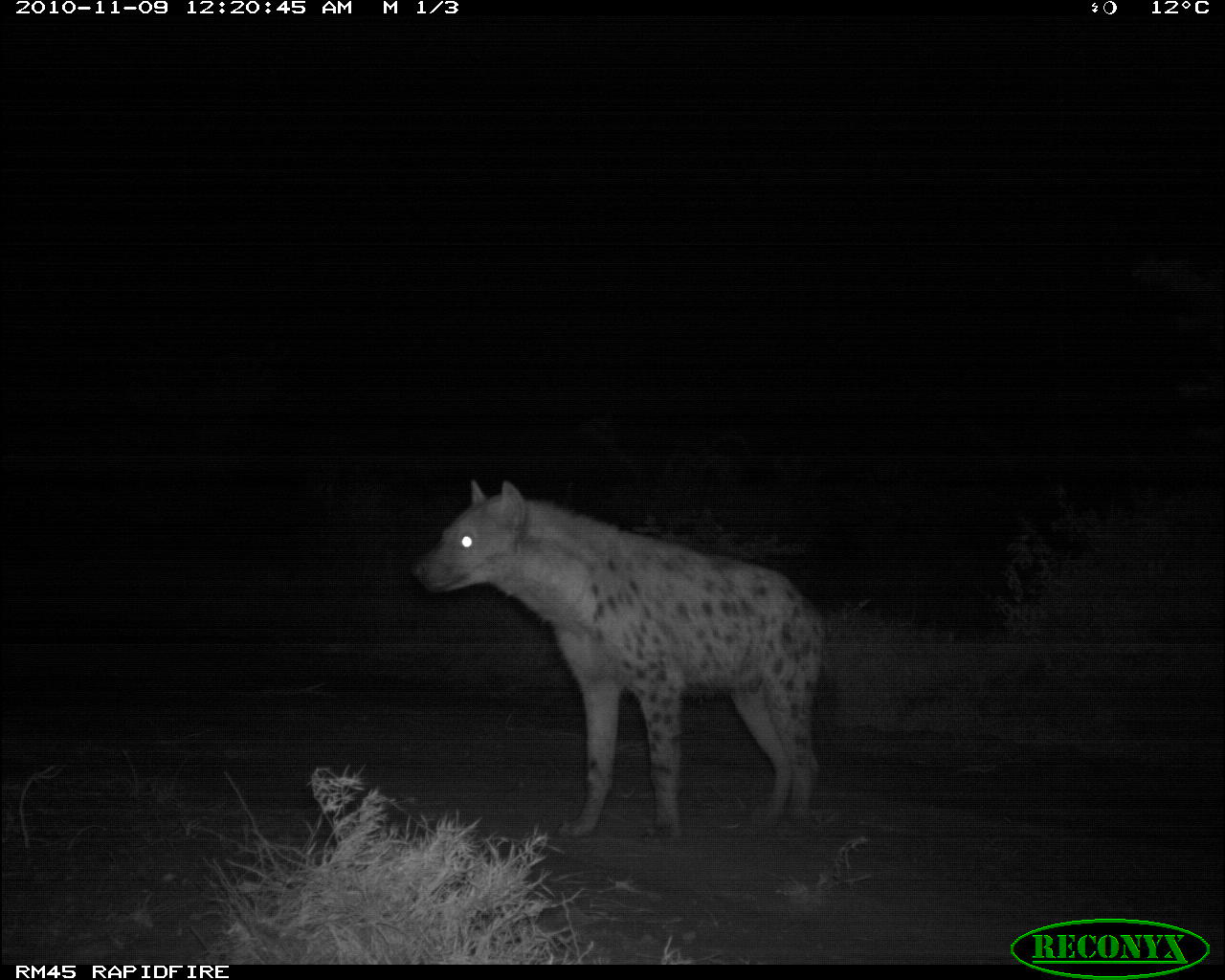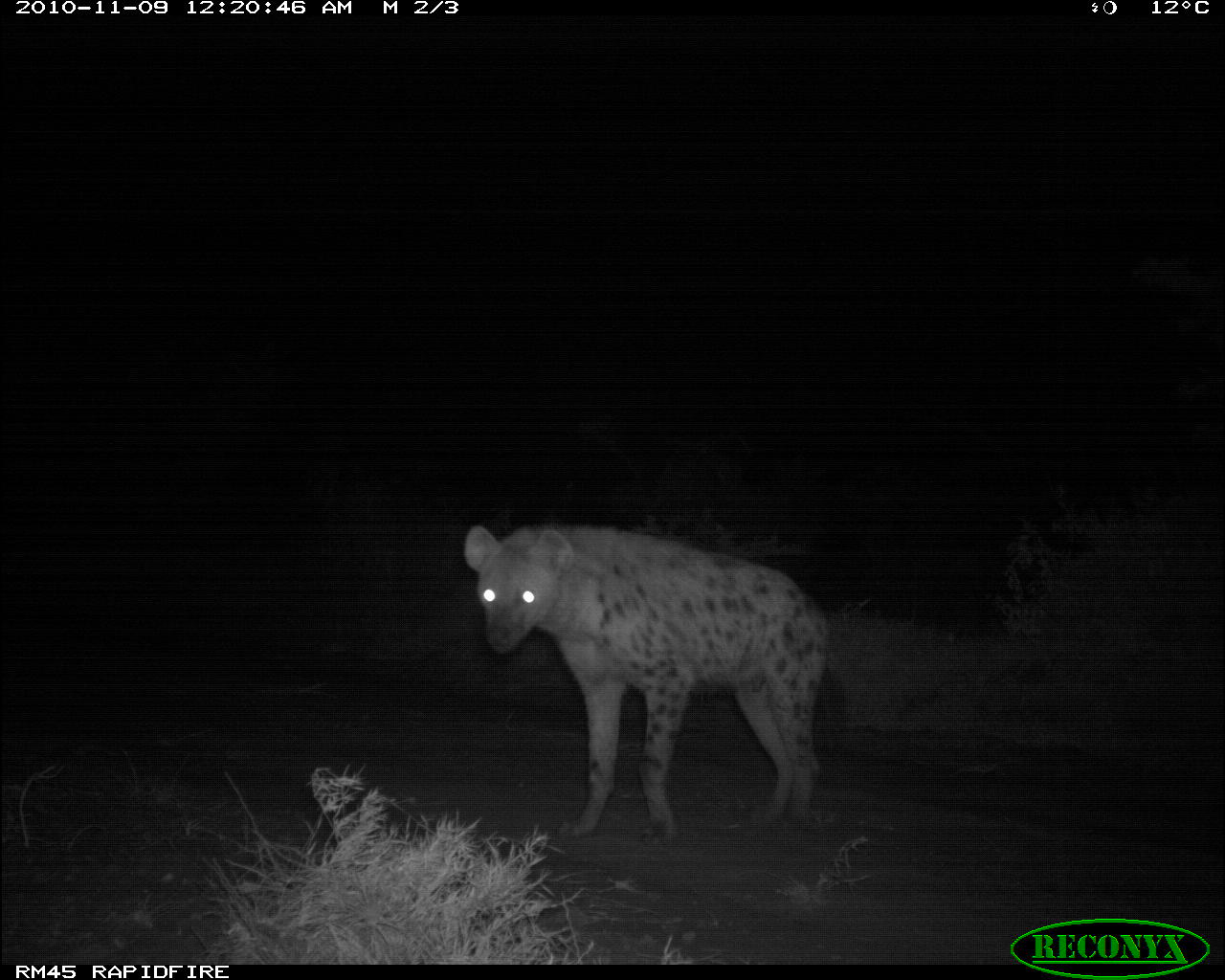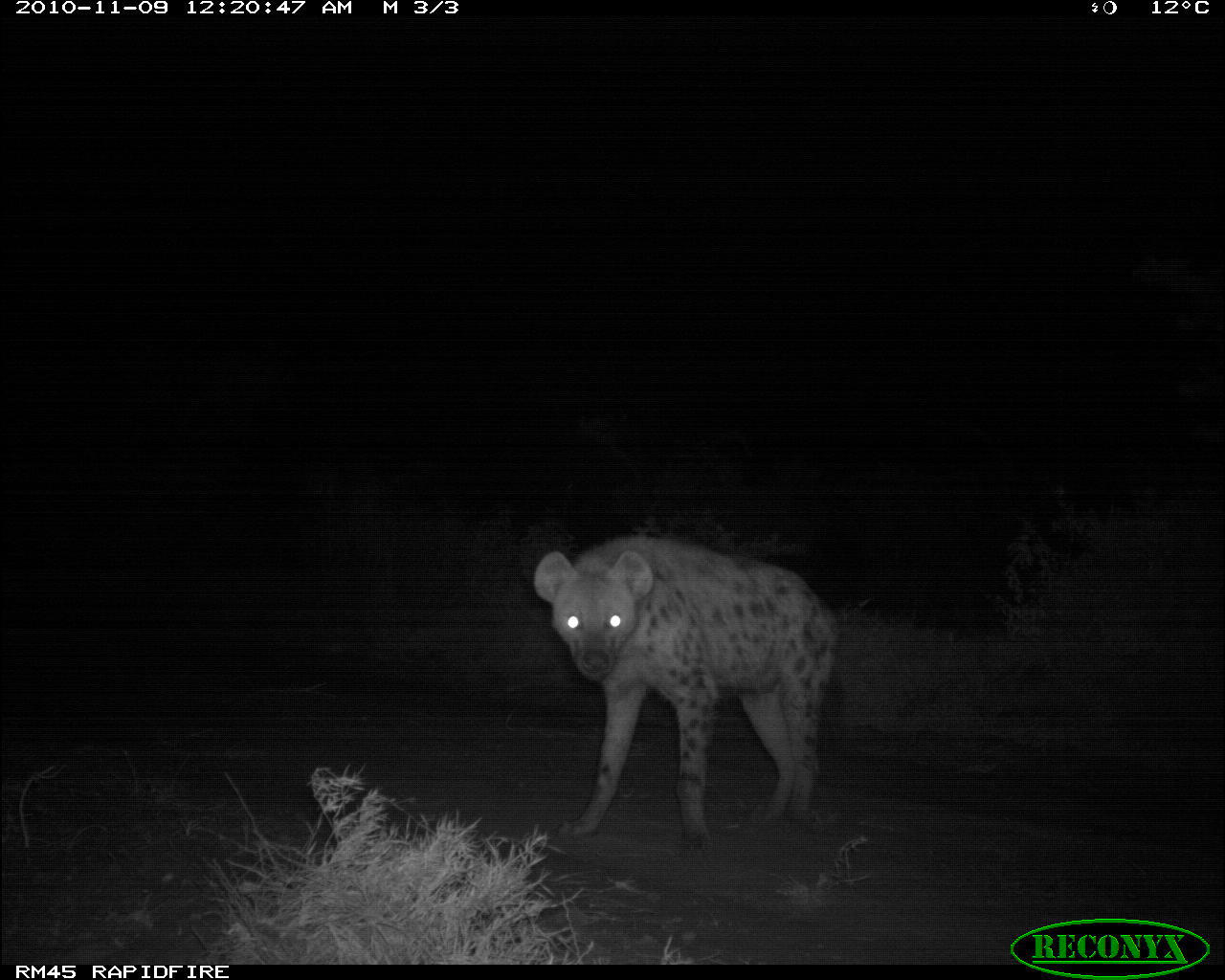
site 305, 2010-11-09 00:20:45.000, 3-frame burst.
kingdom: Animalia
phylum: Chordata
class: Mammalia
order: Carnivora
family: Hyaenidae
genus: Crocuta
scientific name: Crocuta crocuta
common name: spotted hyena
Crocuta crocuta (spotted hyena), count 1.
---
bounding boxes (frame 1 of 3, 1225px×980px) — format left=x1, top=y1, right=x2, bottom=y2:
crocuta crocuta: left=414, top=479, right=826, bottom=837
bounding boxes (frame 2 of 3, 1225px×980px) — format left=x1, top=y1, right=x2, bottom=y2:
crocuta crocuta: left=464, top=522, right=844, bottom=838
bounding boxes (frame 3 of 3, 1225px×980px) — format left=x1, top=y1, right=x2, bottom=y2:
crocuta crocuta: left=533, top=535, right=844, bottom=849